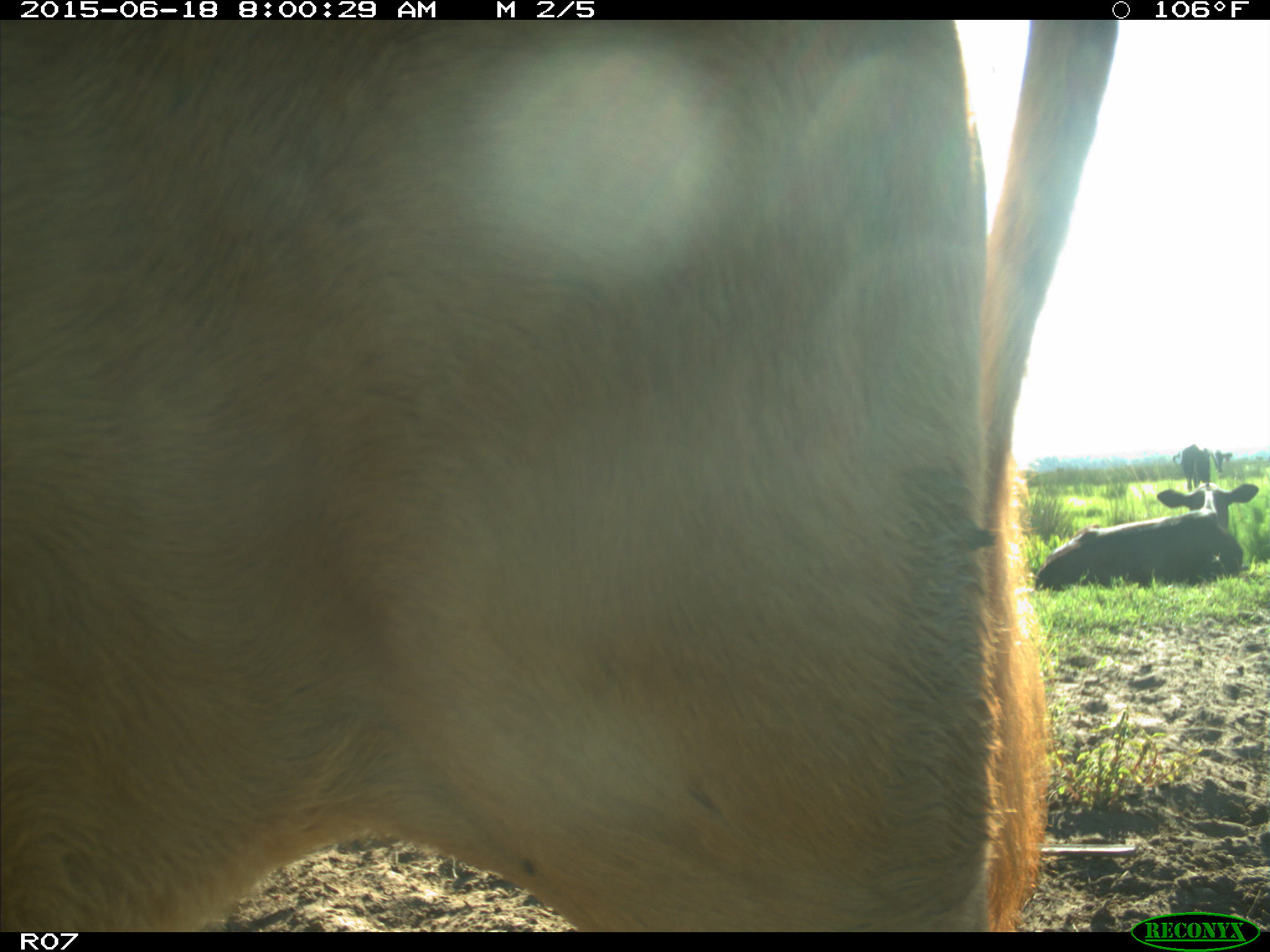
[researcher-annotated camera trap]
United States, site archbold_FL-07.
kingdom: Animalia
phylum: Chordata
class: Mammalia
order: Artiodactyla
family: Bovidae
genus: Bos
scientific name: Bos taurus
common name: domestic cow